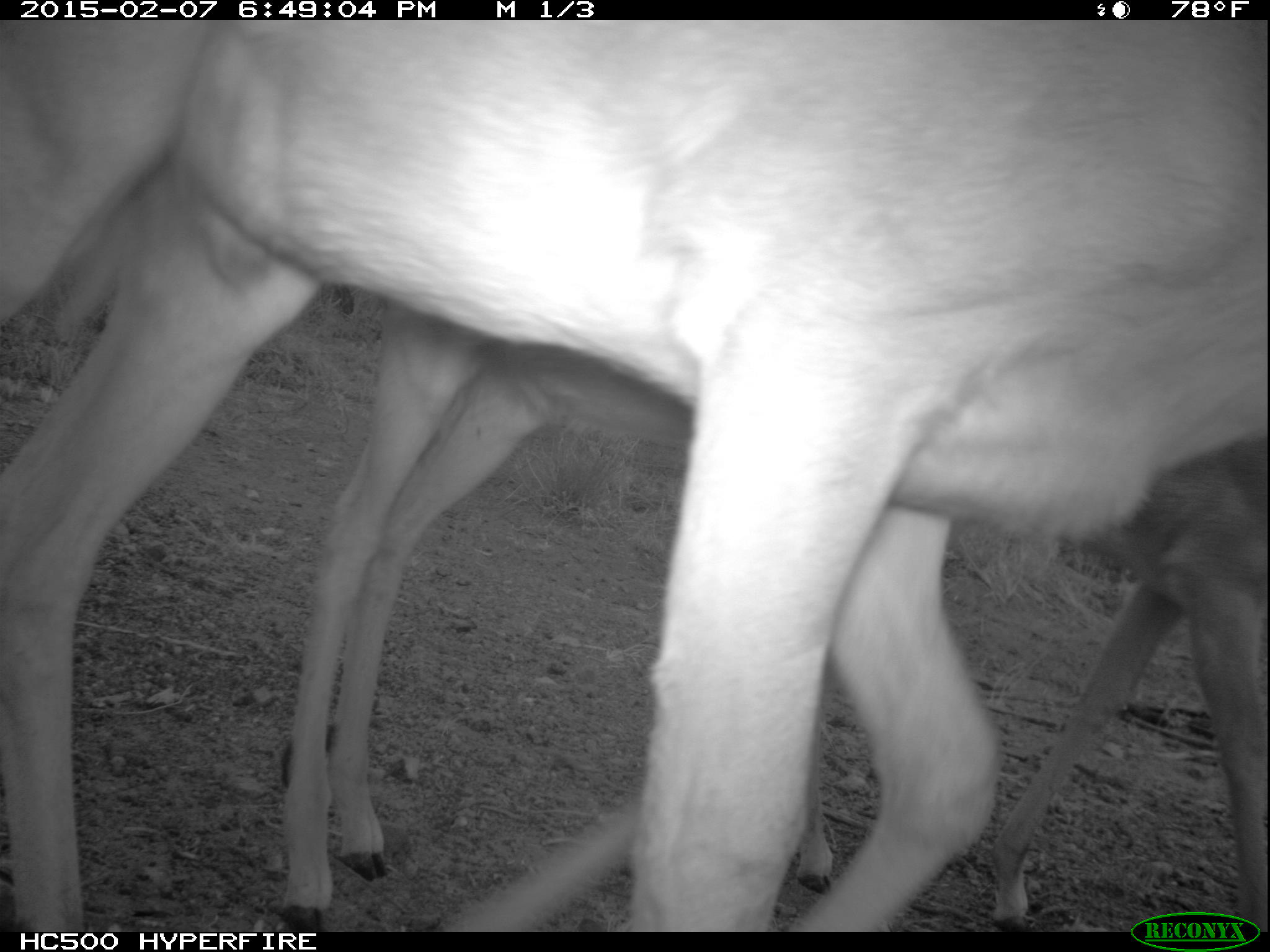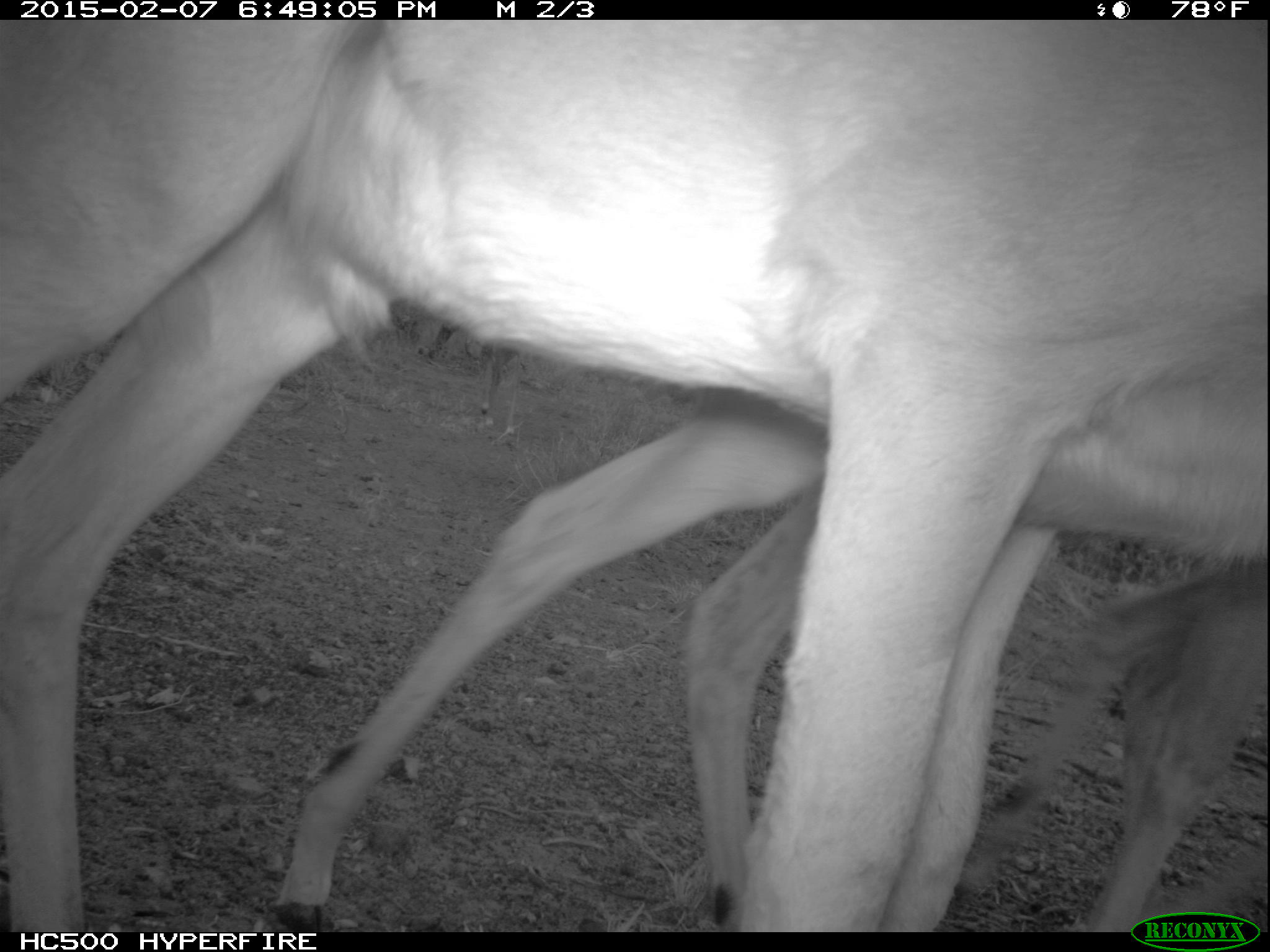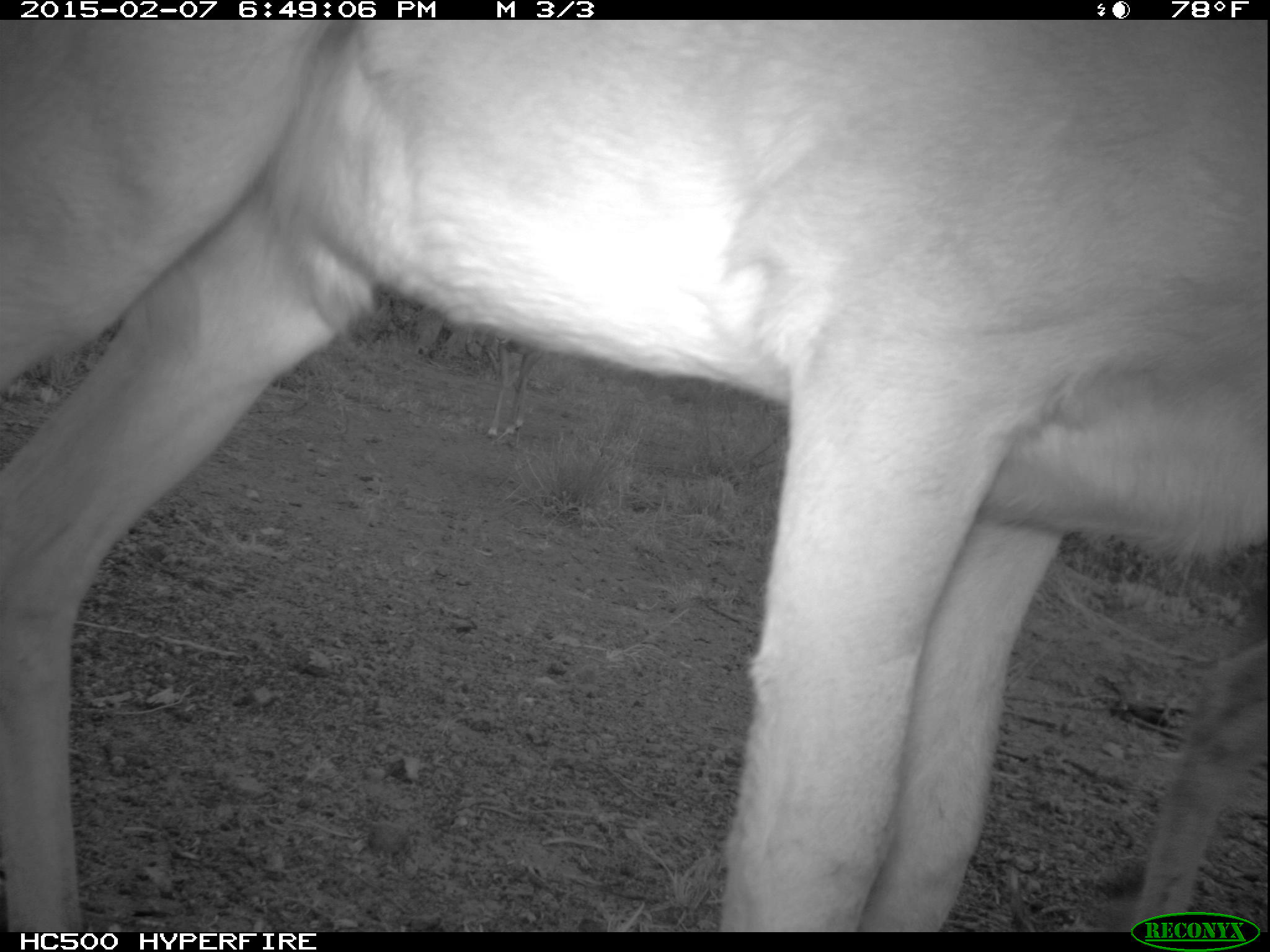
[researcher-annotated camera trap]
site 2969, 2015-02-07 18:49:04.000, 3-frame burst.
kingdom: Animalia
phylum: Chordata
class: Mammalia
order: Artiodactyla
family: Bovidae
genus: Aepyceros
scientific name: Aepyceros melampus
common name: impala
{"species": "Aepyceros melampus (impala)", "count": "9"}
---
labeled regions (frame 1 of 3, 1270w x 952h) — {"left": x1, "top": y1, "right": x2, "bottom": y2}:
aepyceros melampus: {"left": 0, "top": 18, "right": 1270, "bottom": 932}; {"left": 281, "top": 278, "right": 1270, "bottom": 932}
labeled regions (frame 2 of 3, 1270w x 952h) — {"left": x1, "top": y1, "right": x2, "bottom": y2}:
aepyceros melampus: {"left": 0, "top": 19, "right": 1266, "bottom": 933}; {"left": 277, "top": 367, "right": 1268, "bottom": 932}